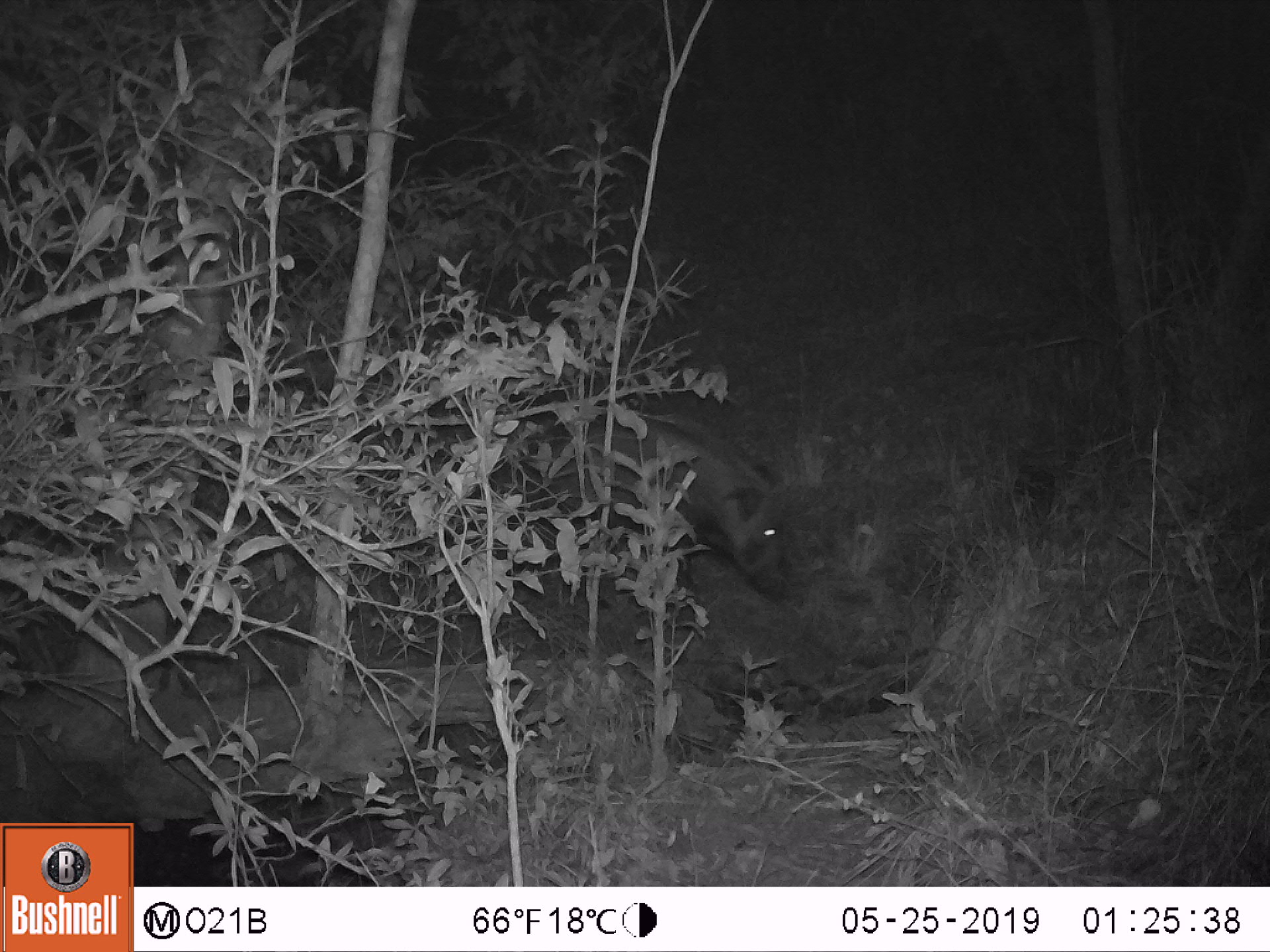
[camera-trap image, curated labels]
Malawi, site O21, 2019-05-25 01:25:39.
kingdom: Animalia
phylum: Chordata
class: Mammalia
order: Artiodactyla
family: Suidae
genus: Potamochoerus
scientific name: Potamochoerus larvatus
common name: bushpig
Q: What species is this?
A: Bushpig (Potamochoerus larvatus).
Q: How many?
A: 1.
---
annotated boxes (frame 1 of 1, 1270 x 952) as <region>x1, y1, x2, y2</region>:
bushpig: <region>523, 397, 807, 616</region>